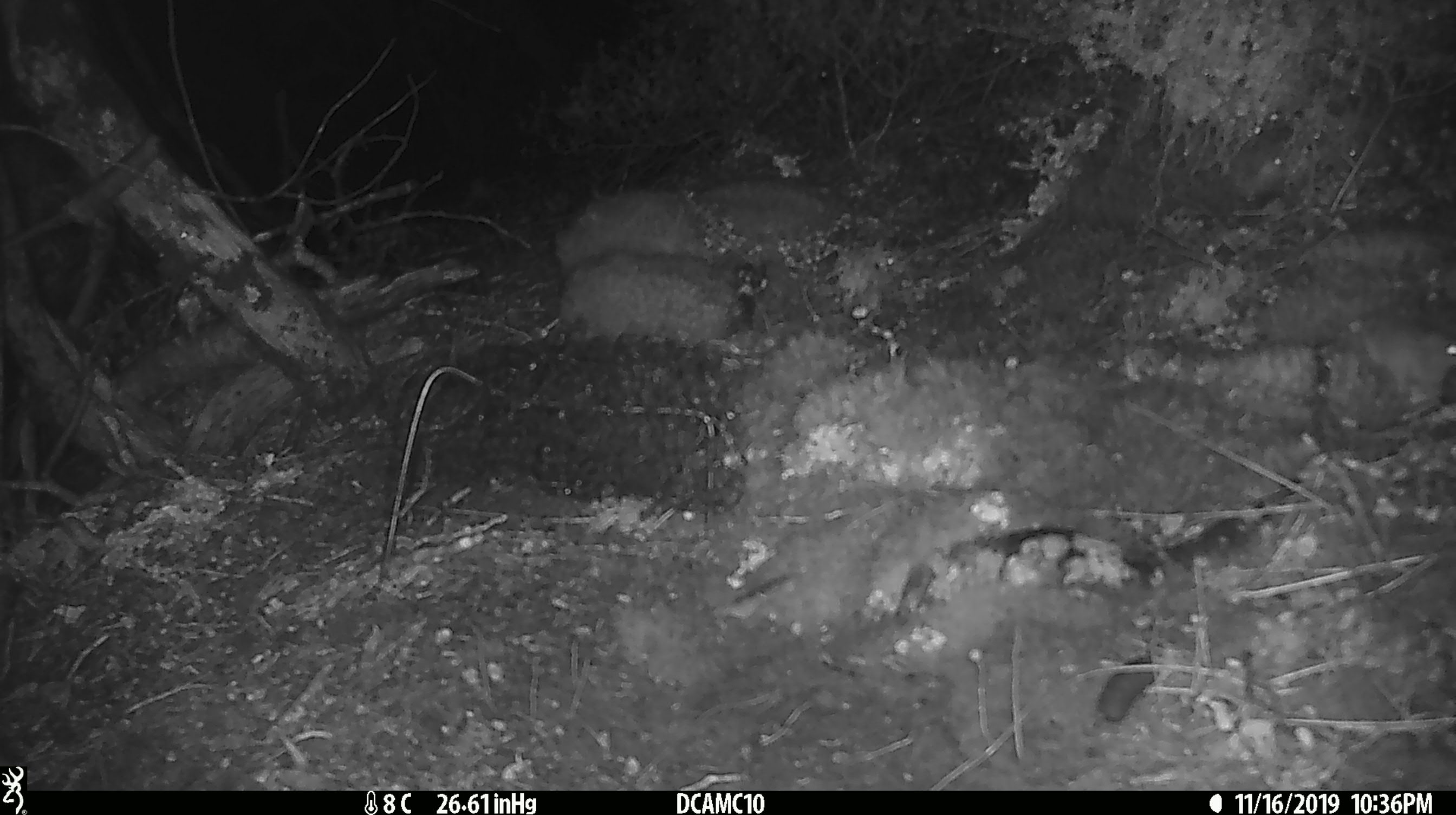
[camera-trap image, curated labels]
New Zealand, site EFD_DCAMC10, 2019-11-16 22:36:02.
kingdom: Animalia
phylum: Chordata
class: Mammalia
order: Rodentia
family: Muridae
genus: Mus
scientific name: Mus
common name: mouse